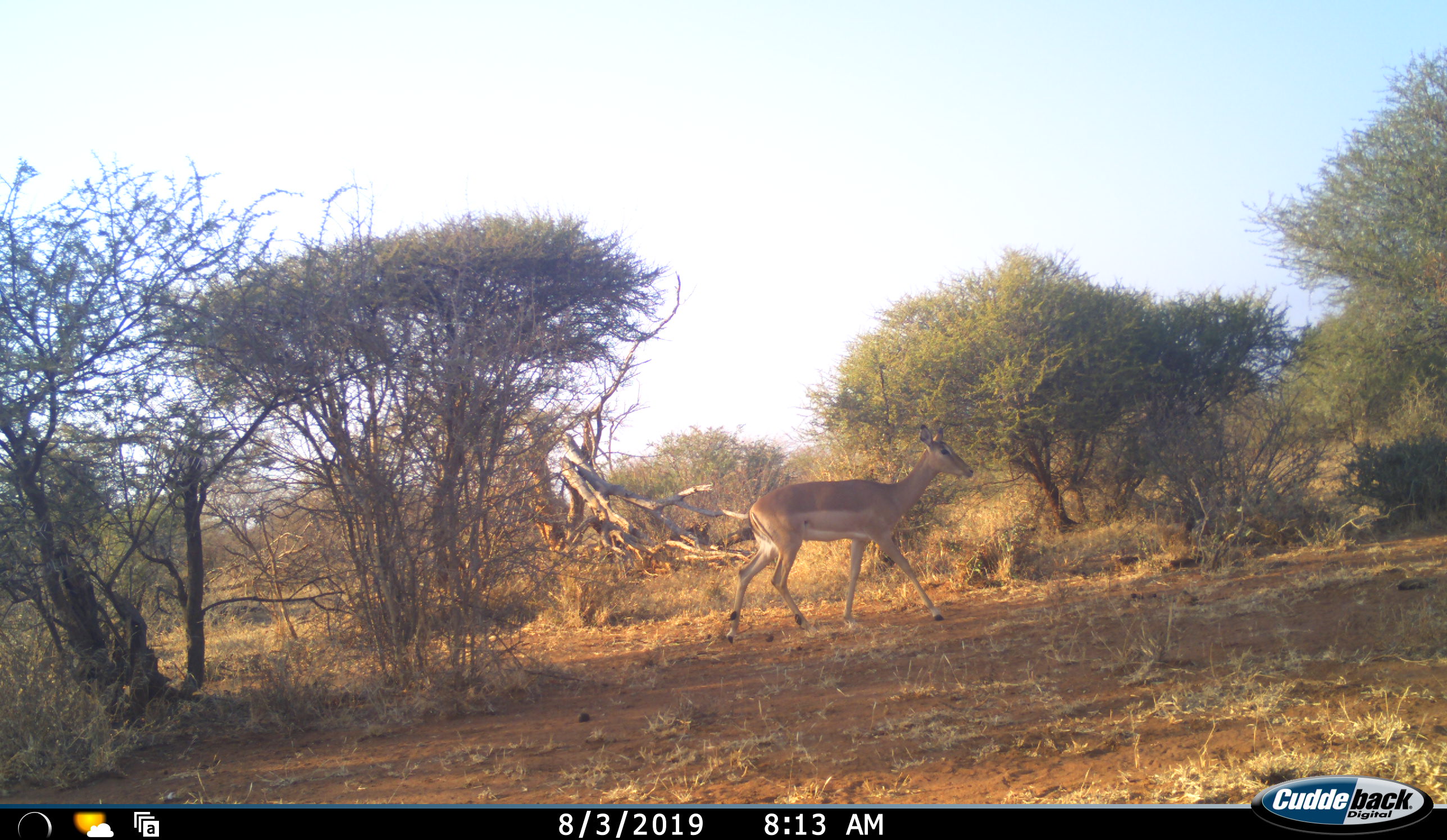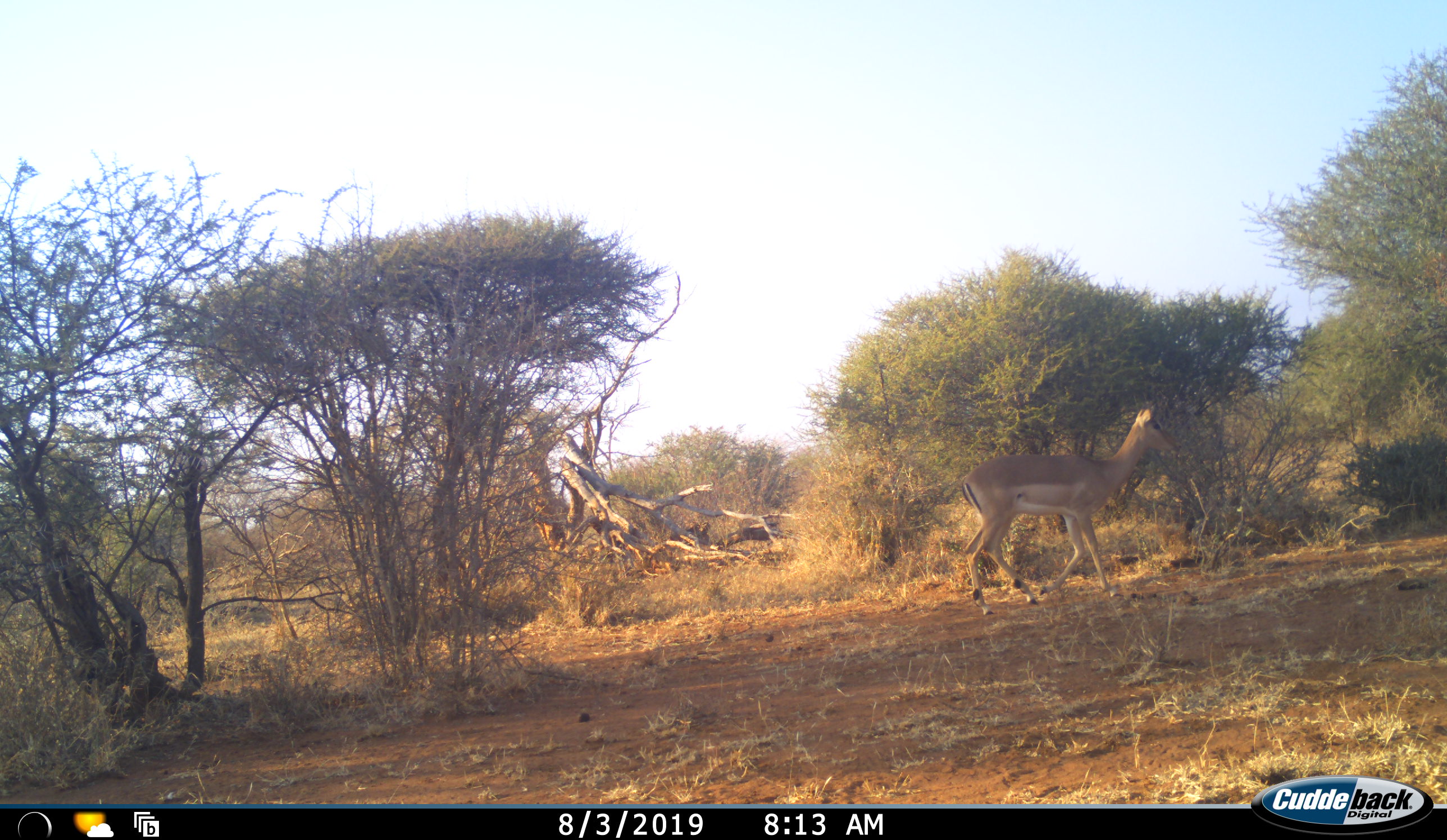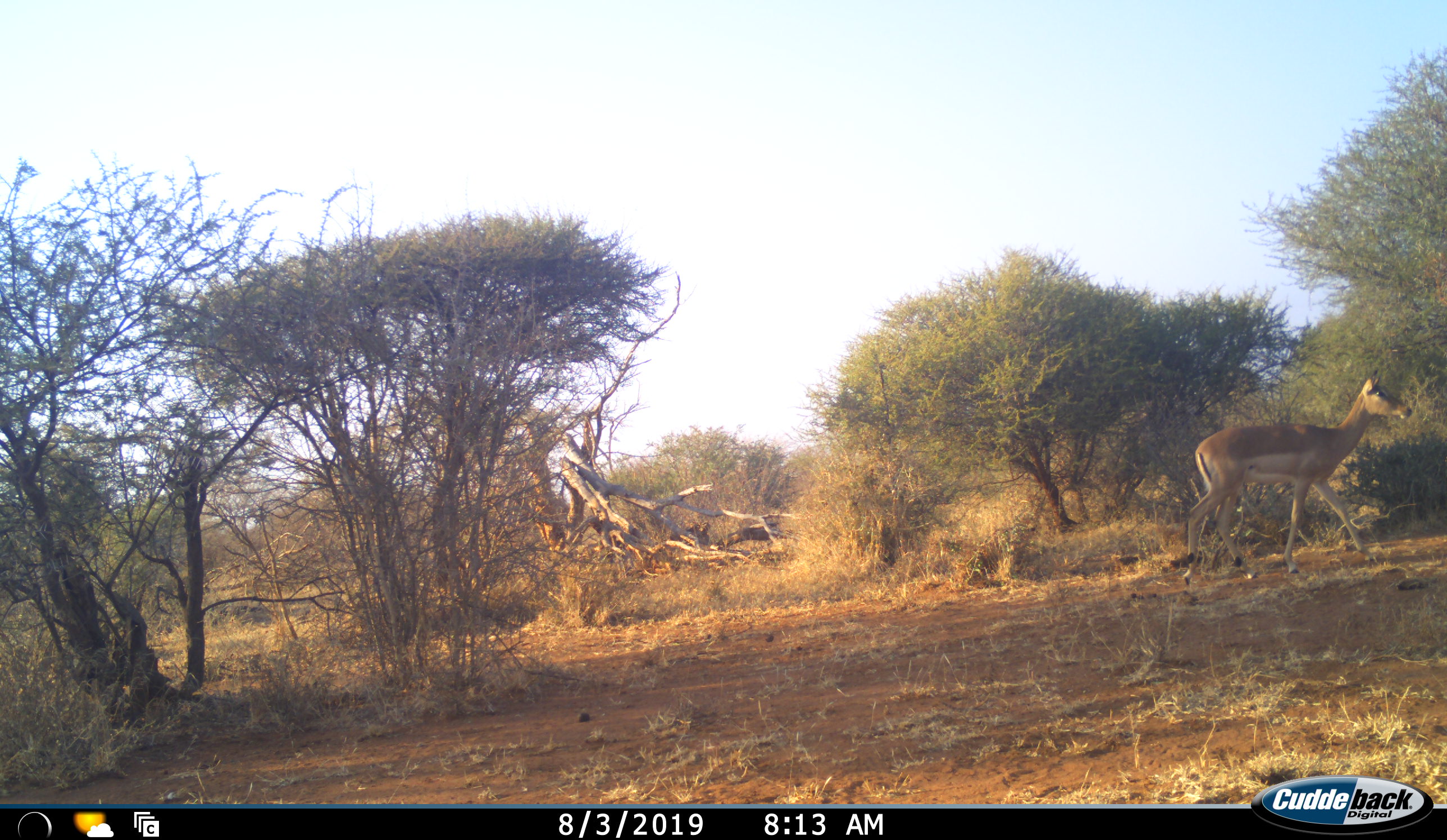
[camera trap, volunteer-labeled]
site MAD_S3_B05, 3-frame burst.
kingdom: Animalia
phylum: Chordata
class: Mammalia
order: Artiodactyla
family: Bovidae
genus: Aepyceros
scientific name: Aepyceros melampus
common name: impala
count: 1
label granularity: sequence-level